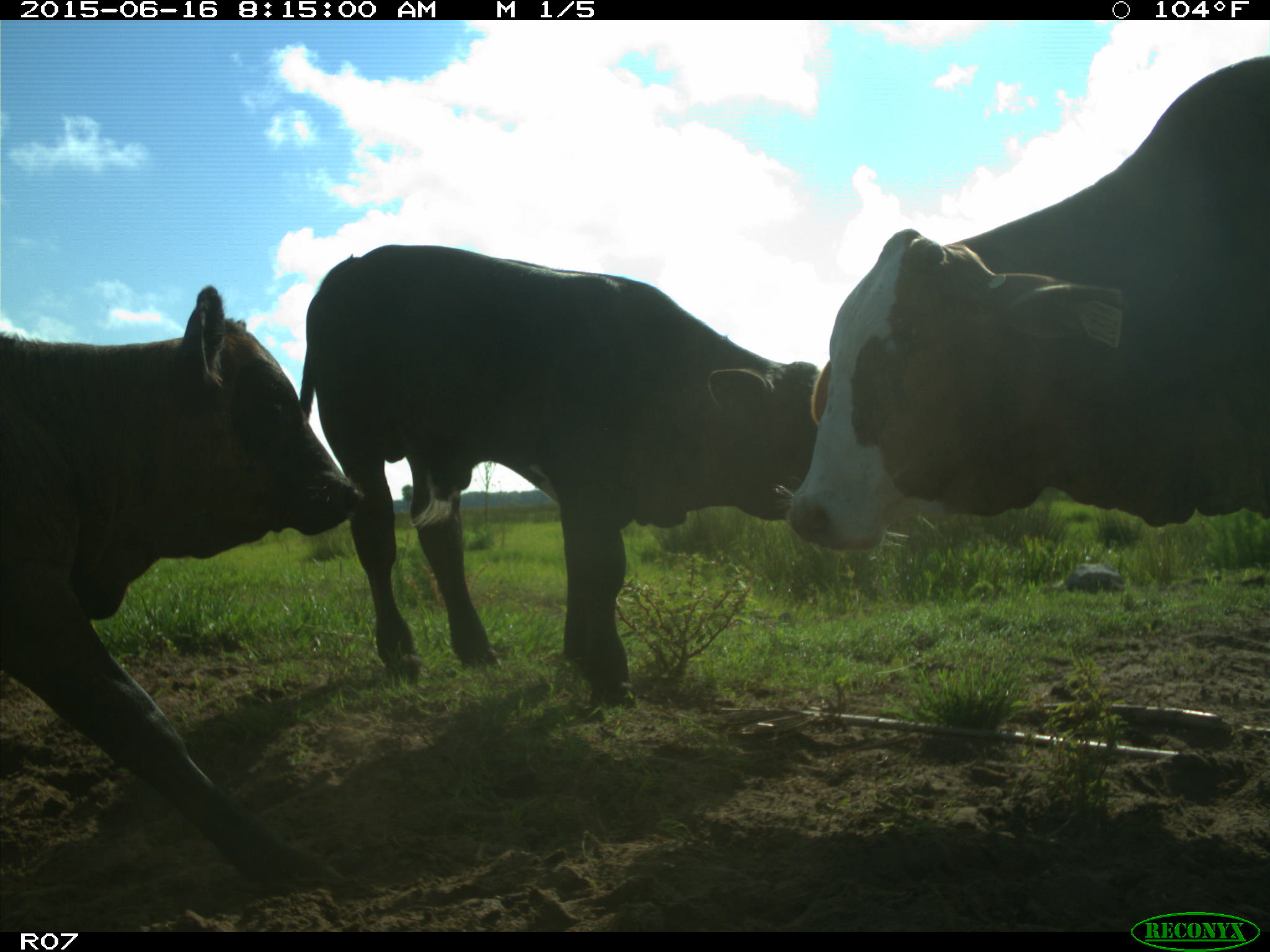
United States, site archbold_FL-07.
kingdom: Animalia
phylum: Chordata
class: Mammalia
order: Artiodactyla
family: Bovidae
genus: Bos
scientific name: Bos taurus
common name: domestic cow